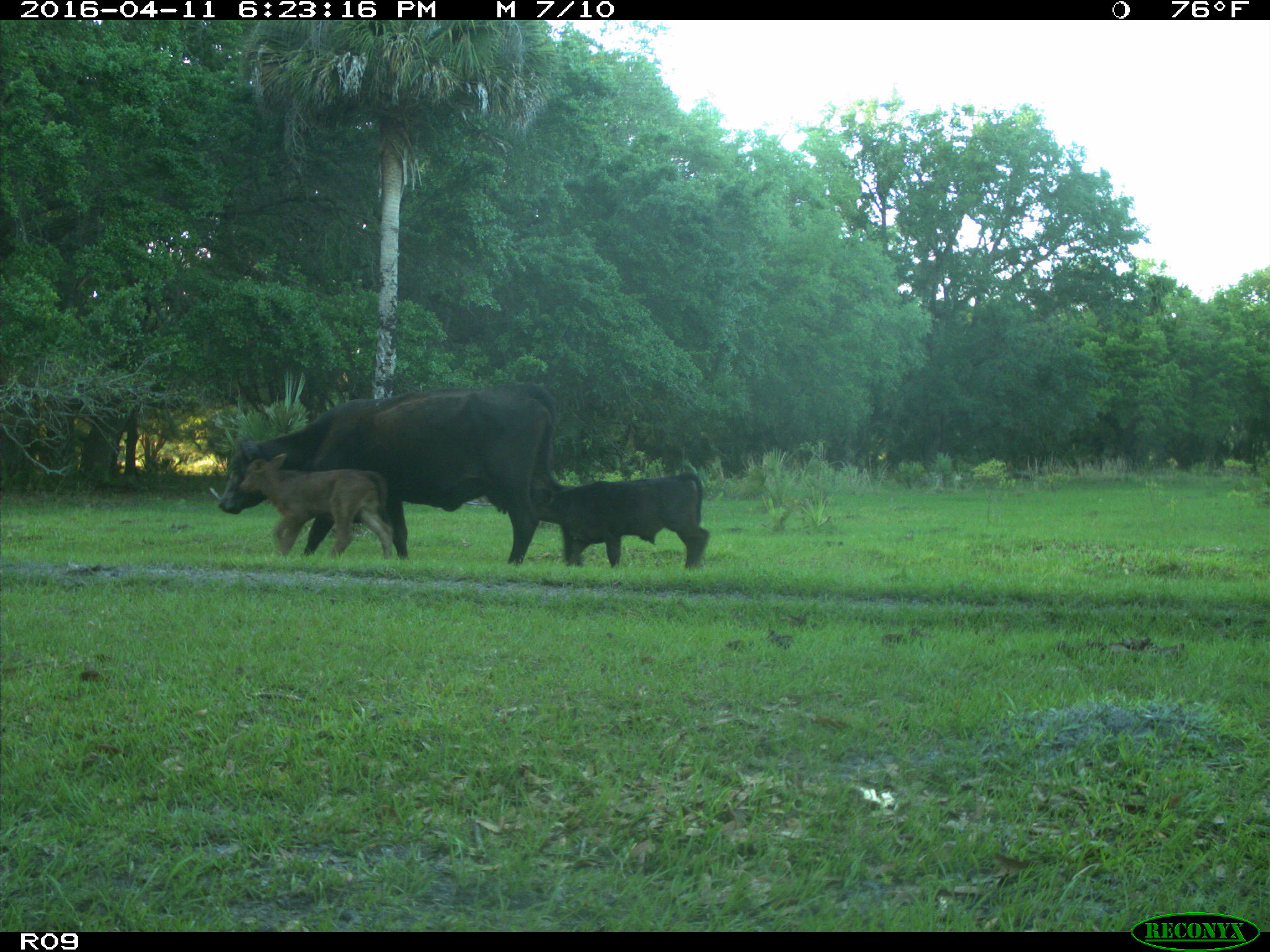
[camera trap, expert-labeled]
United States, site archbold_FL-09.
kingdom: Animalia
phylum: Chordata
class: Mammalia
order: Artiodactyla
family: Bovidae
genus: Bos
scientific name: Bos taurus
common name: domestic cow